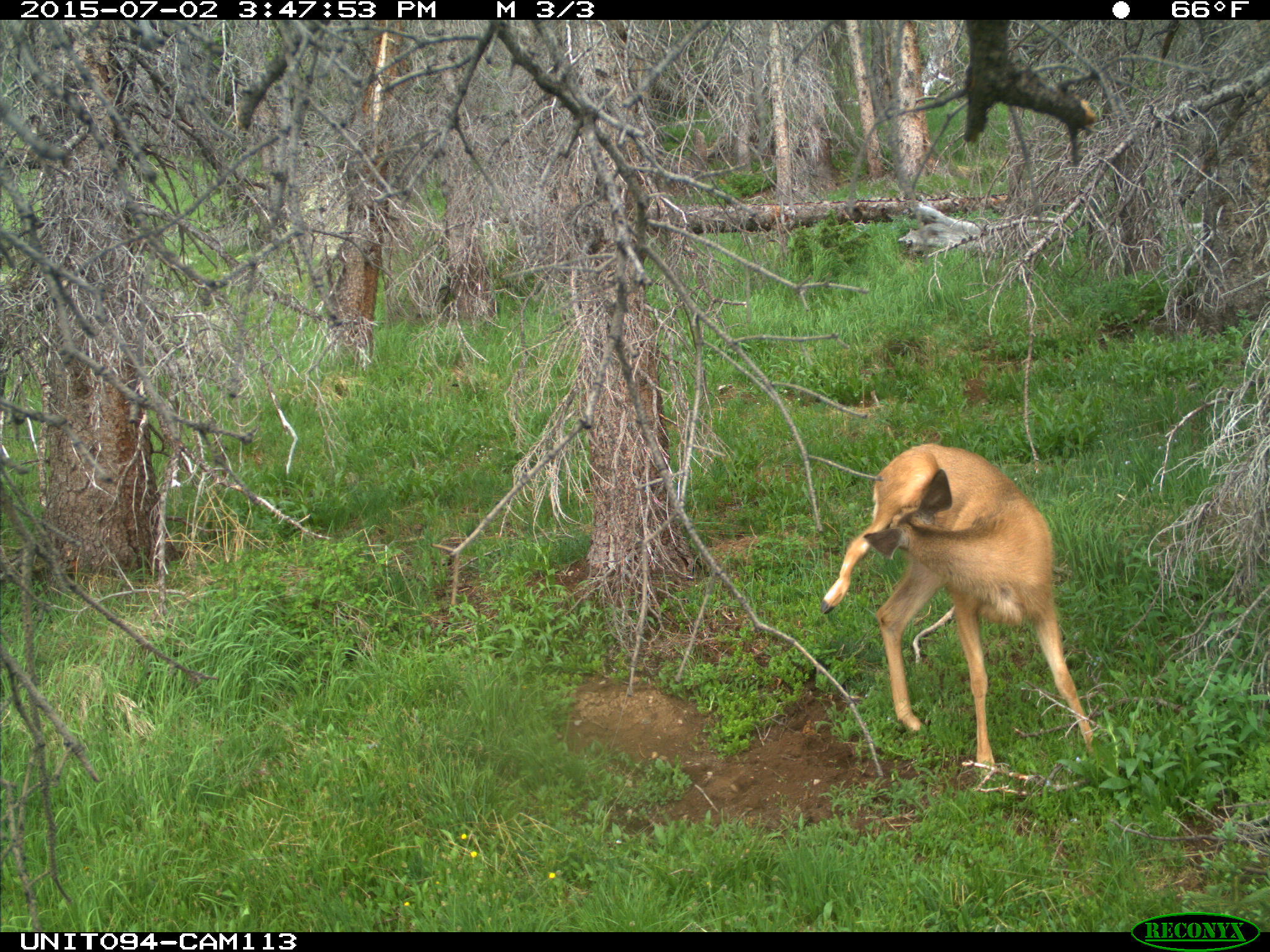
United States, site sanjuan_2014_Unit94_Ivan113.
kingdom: Animalia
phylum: Chordata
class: Mammalia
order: Artiodactyla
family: Cervidae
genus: Odocoileus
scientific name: Odocoileus hemionus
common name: mule deer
Odocoileus hemionus (mule deer).